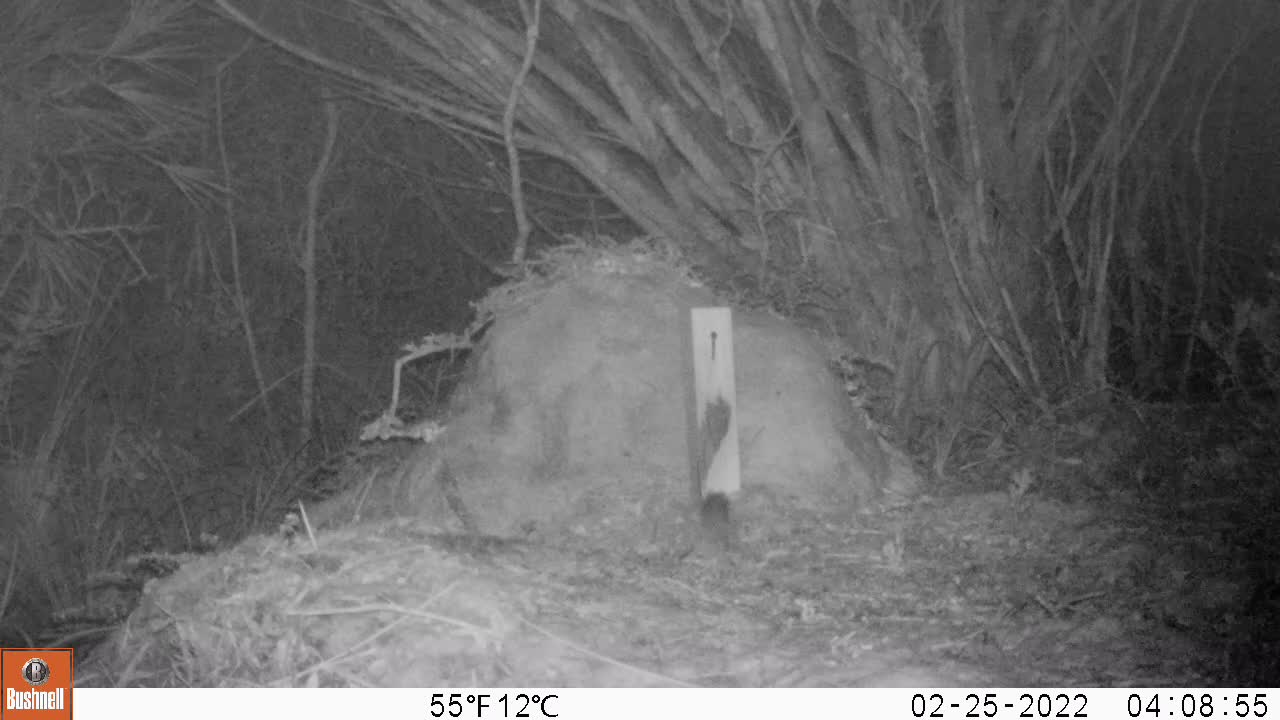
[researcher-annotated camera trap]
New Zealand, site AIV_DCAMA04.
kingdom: Animalia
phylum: Chordata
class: Mammalia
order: Rodentia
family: Muridae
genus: Mus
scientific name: Mus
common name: mouse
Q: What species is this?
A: Mouse (Mus).